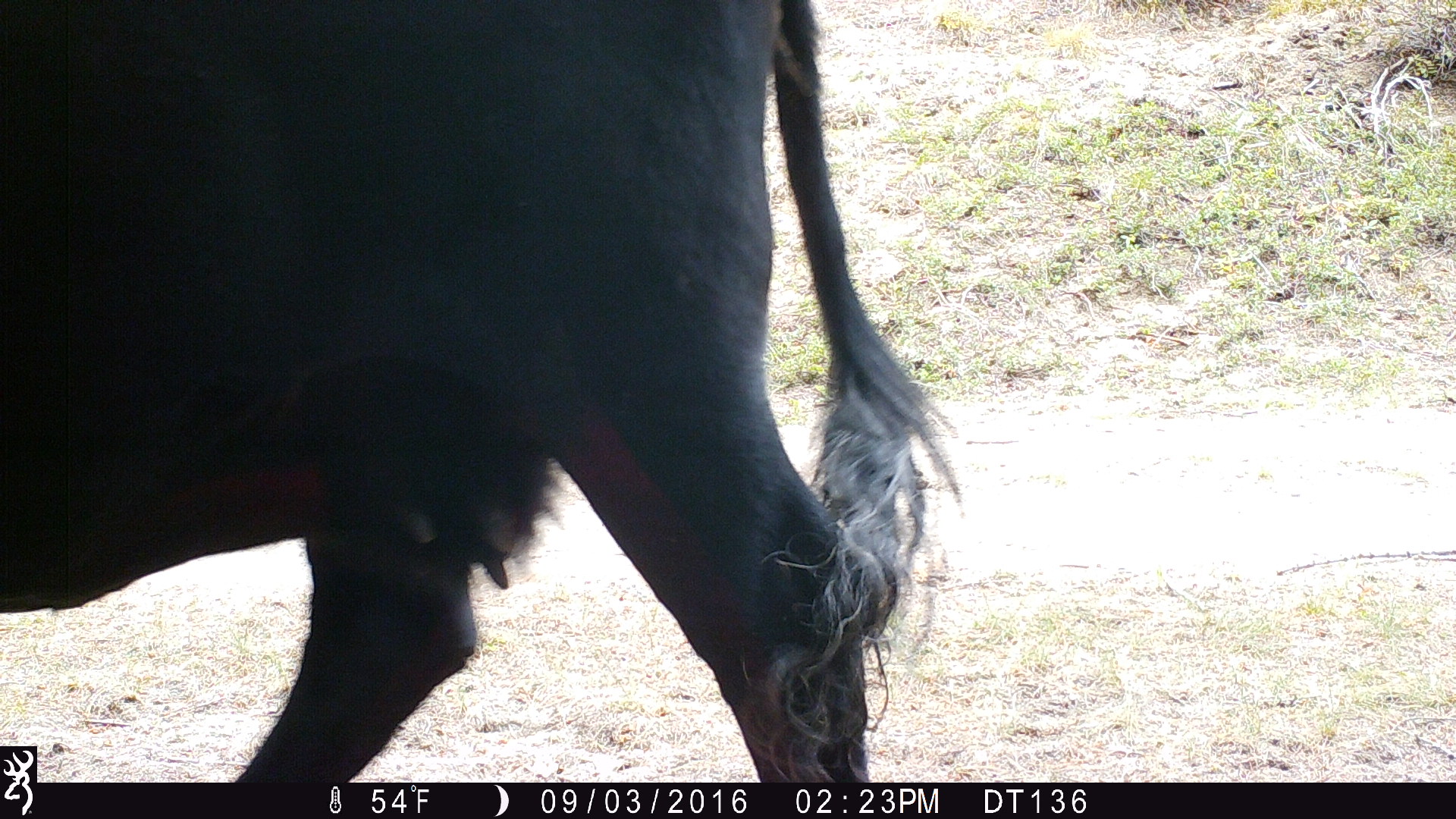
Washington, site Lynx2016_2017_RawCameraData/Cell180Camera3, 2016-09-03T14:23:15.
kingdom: Animalia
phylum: Chordata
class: Mammalia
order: Artiodactyla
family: Bovidae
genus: Bos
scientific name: Bos taurus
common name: domestic cattle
Domestic cattle (Bos taurus). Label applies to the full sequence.